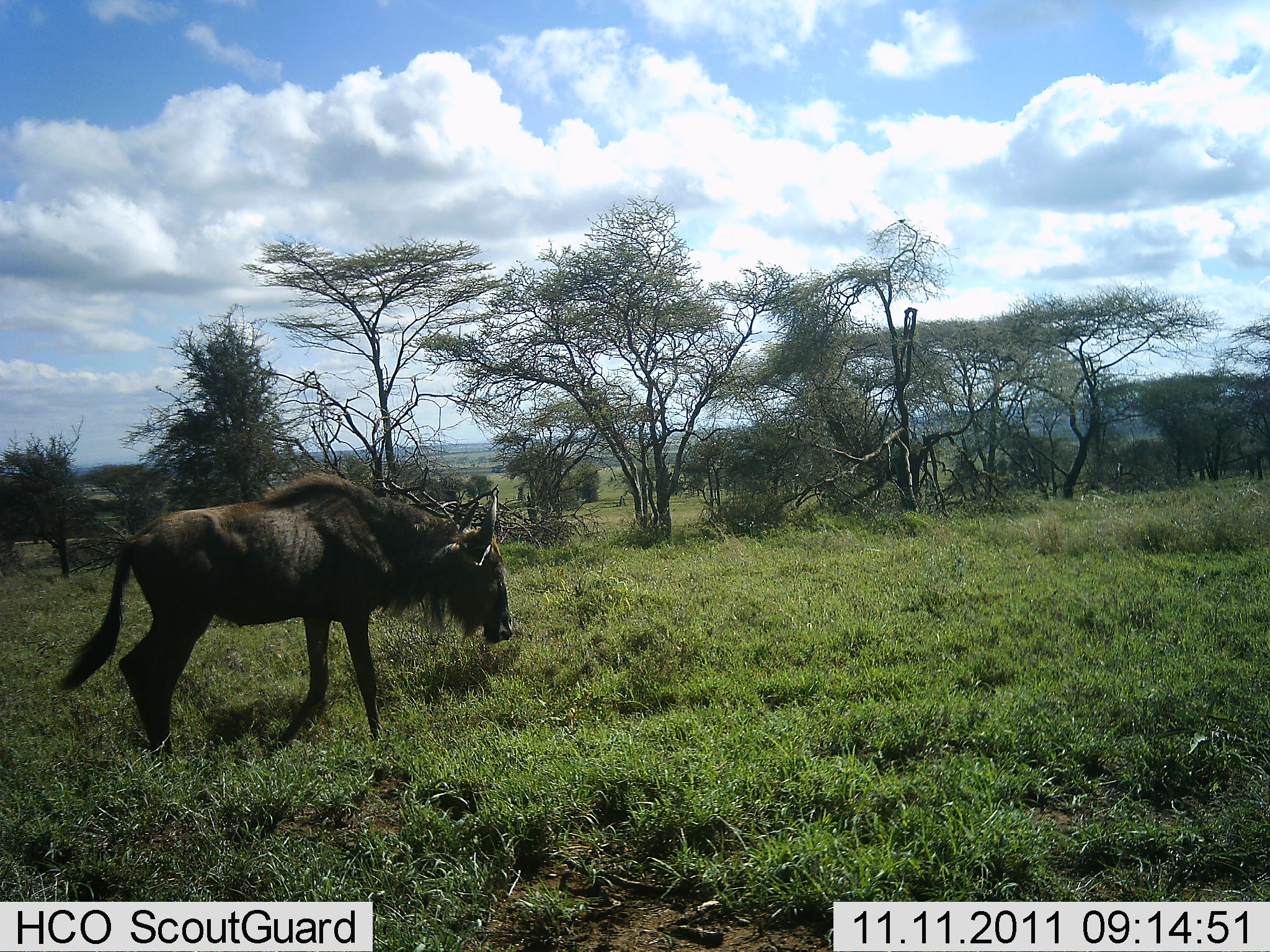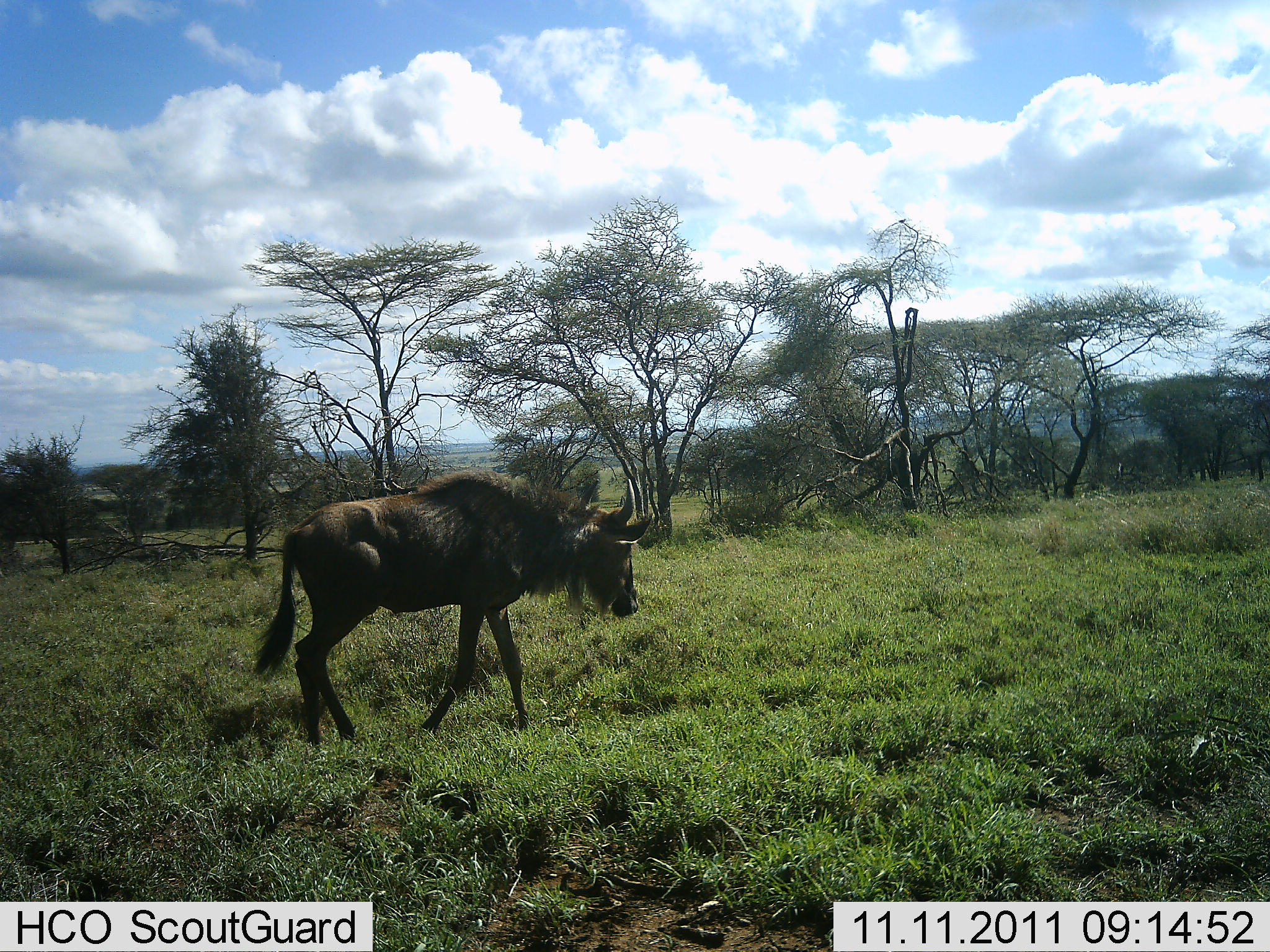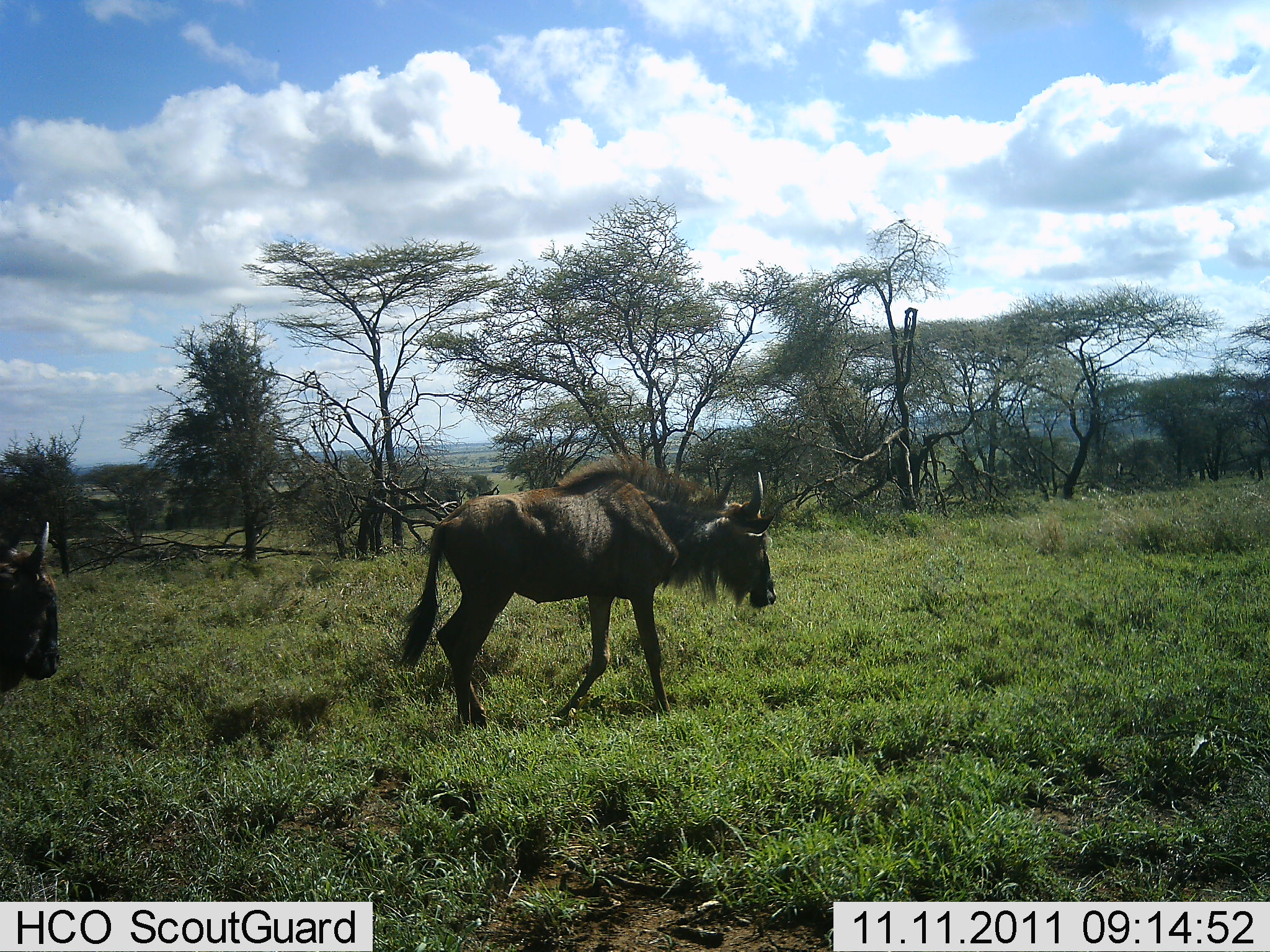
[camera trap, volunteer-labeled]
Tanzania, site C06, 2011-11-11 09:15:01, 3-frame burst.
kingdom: Animalia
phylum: Chordata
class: Mammalia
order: Artiodactyla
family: Bovidae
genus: Connochaetes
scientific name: Connochaetes taurinus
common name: blue wildebeest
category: wildebeest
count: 2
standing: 0%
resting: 0%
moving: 100%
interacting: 0%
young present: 0%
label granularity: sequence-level